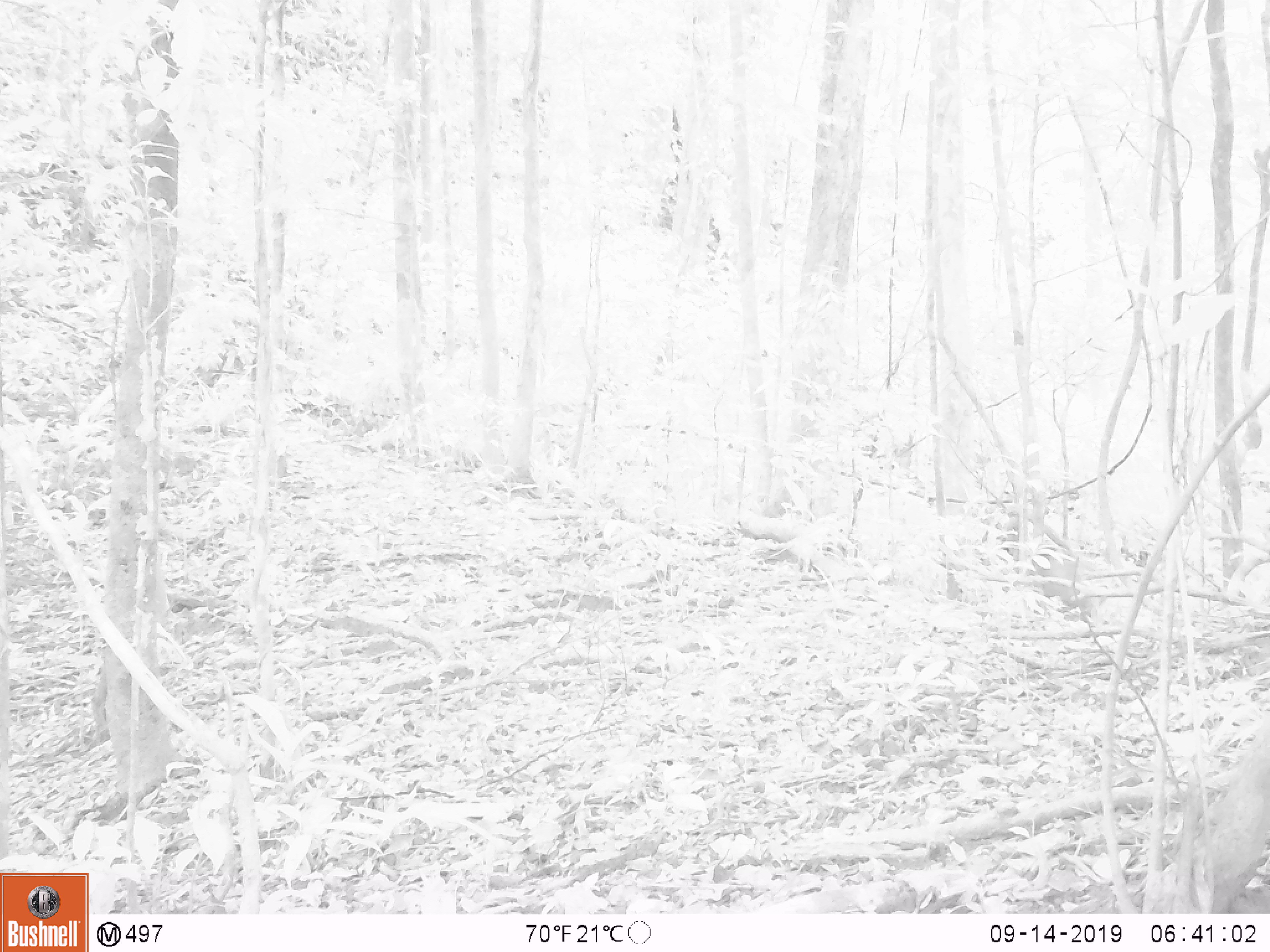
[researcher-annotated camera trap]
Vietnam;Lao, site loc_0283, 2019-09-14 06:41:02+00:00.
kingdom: Animalia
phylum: Chordata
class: Mammalia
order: Primates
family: Cercopithecidae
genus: Macaca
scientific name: Macaca arctoides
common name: stump-tailed macaque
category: stump tailed macaque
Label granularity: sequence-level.